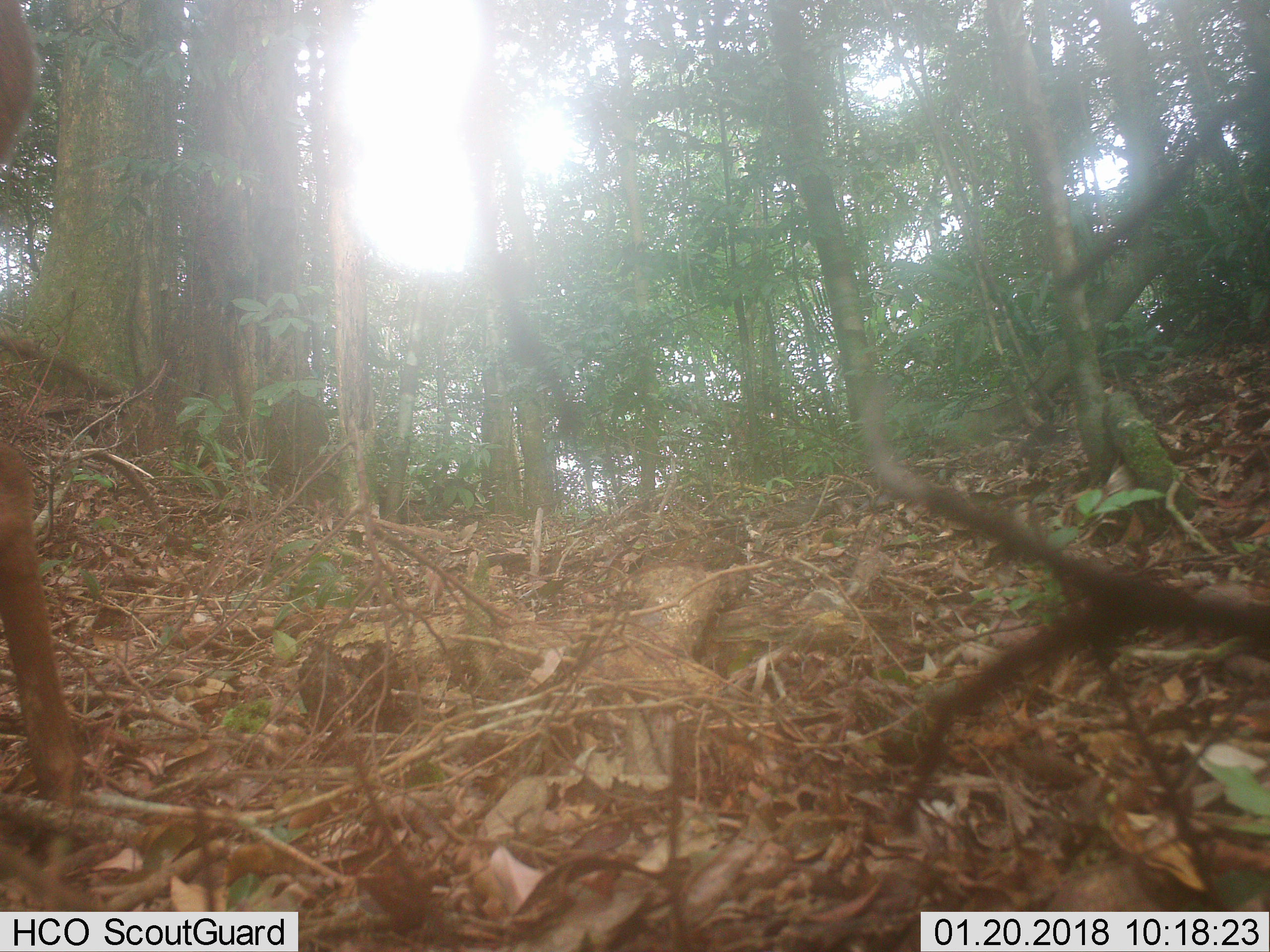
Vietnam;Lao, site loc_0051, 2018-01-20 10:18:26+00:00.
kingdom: Animalia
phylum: Chordata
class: Mammalia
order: Artiodactyla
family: Cervidae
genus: Muntiacus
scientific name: Muntiacus vuquangensis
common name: large-antlered muntjac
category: large antlered muntjac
Large antlered muntjac (large-antlered muntjac) (Muntiacus vuquangensis). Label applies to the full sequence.